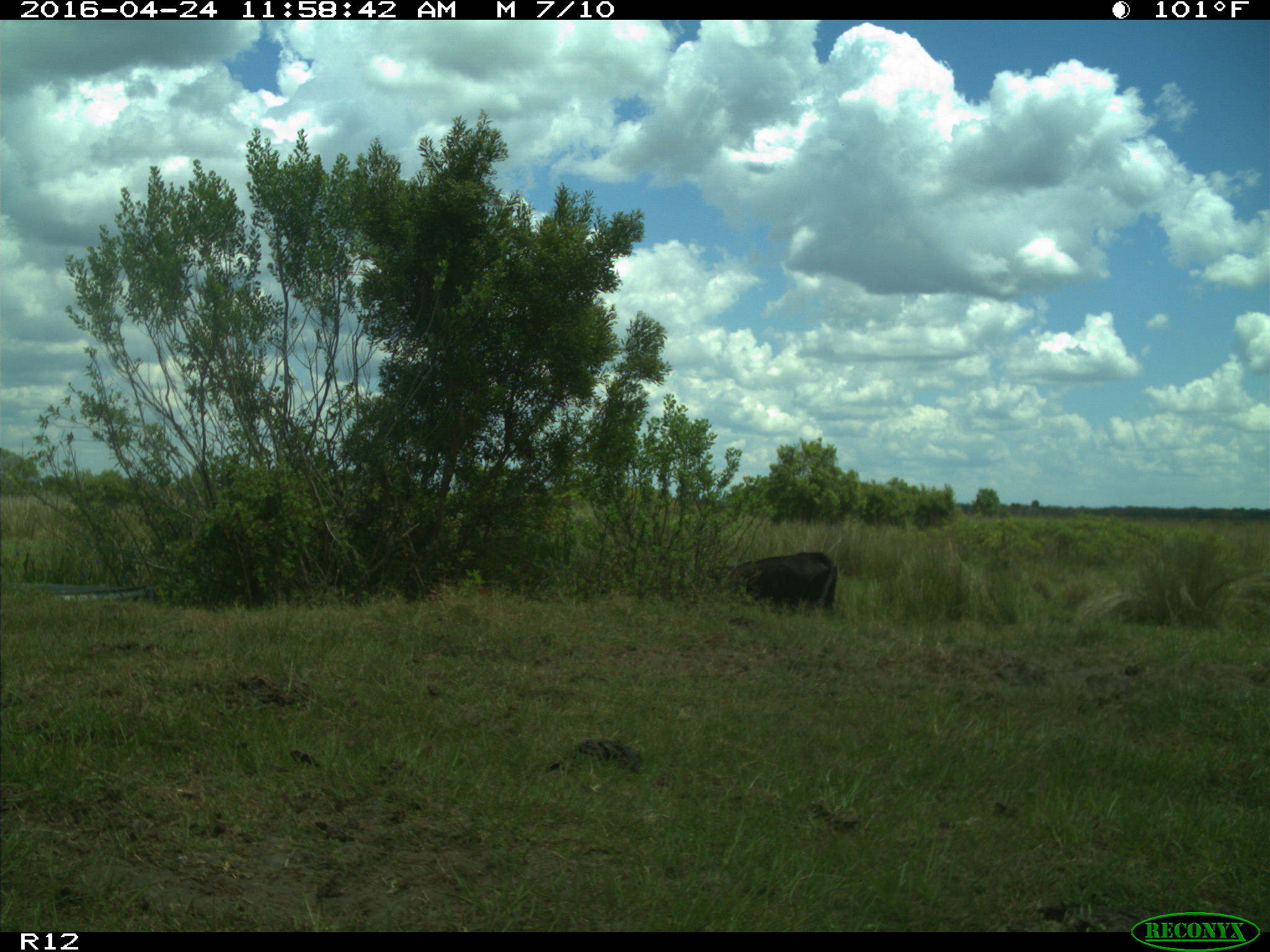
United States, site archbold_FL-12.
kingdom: Animalia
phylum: Chordata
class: Mammalia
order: Artiodactyla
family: Bovidae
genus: Bos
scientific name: Bos taurus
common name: domestic cow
Bos taurus (domestic cow).